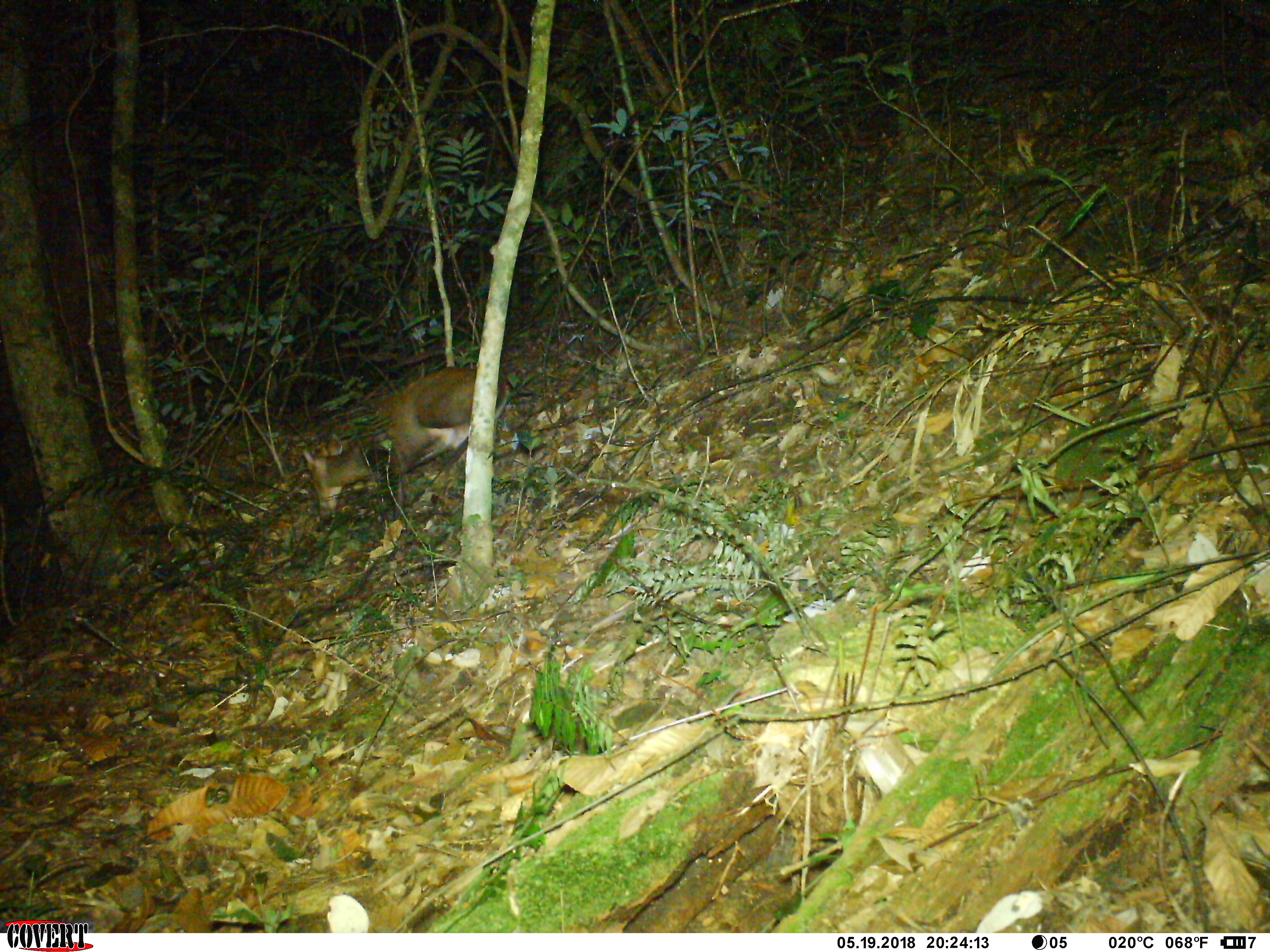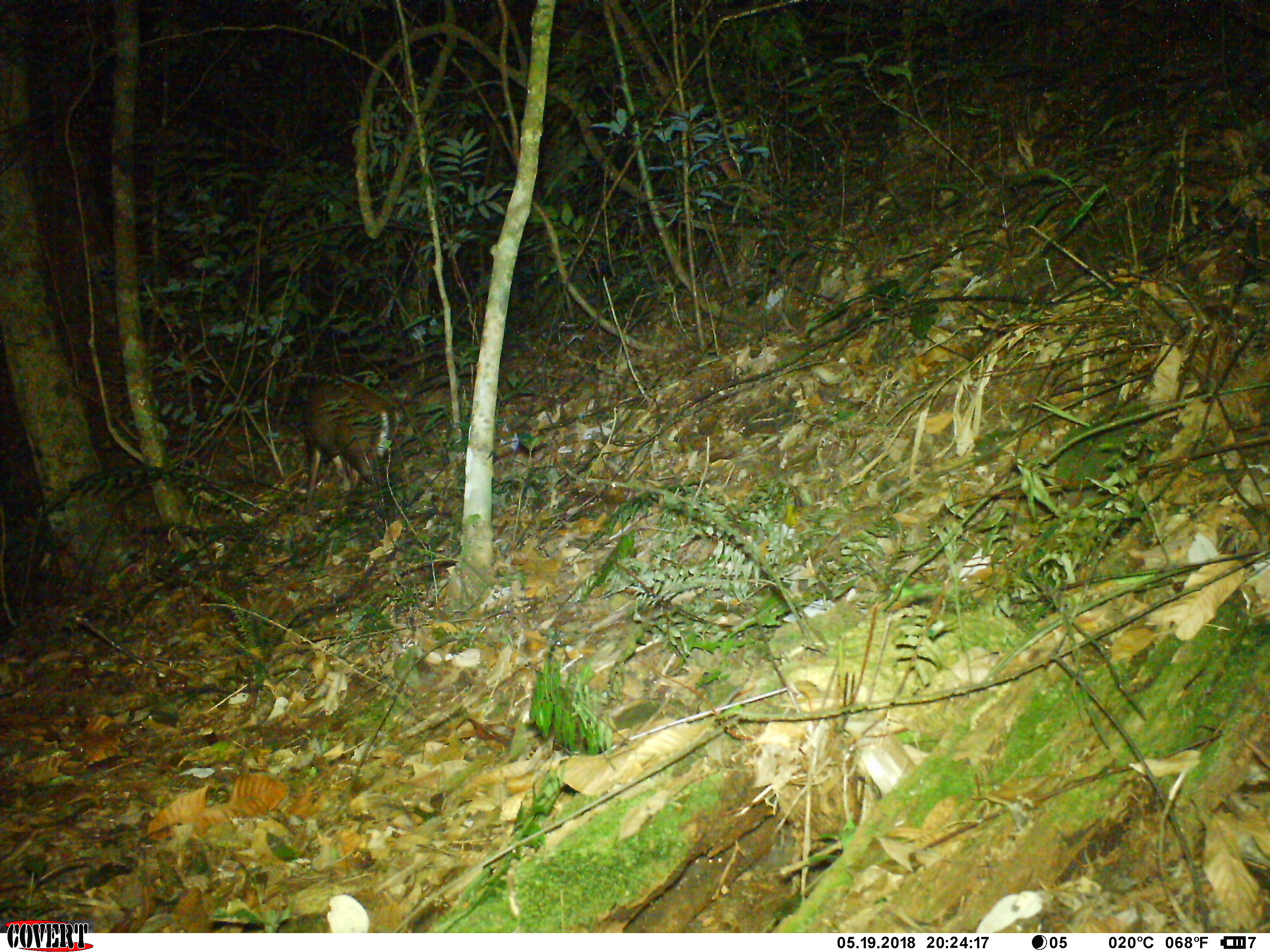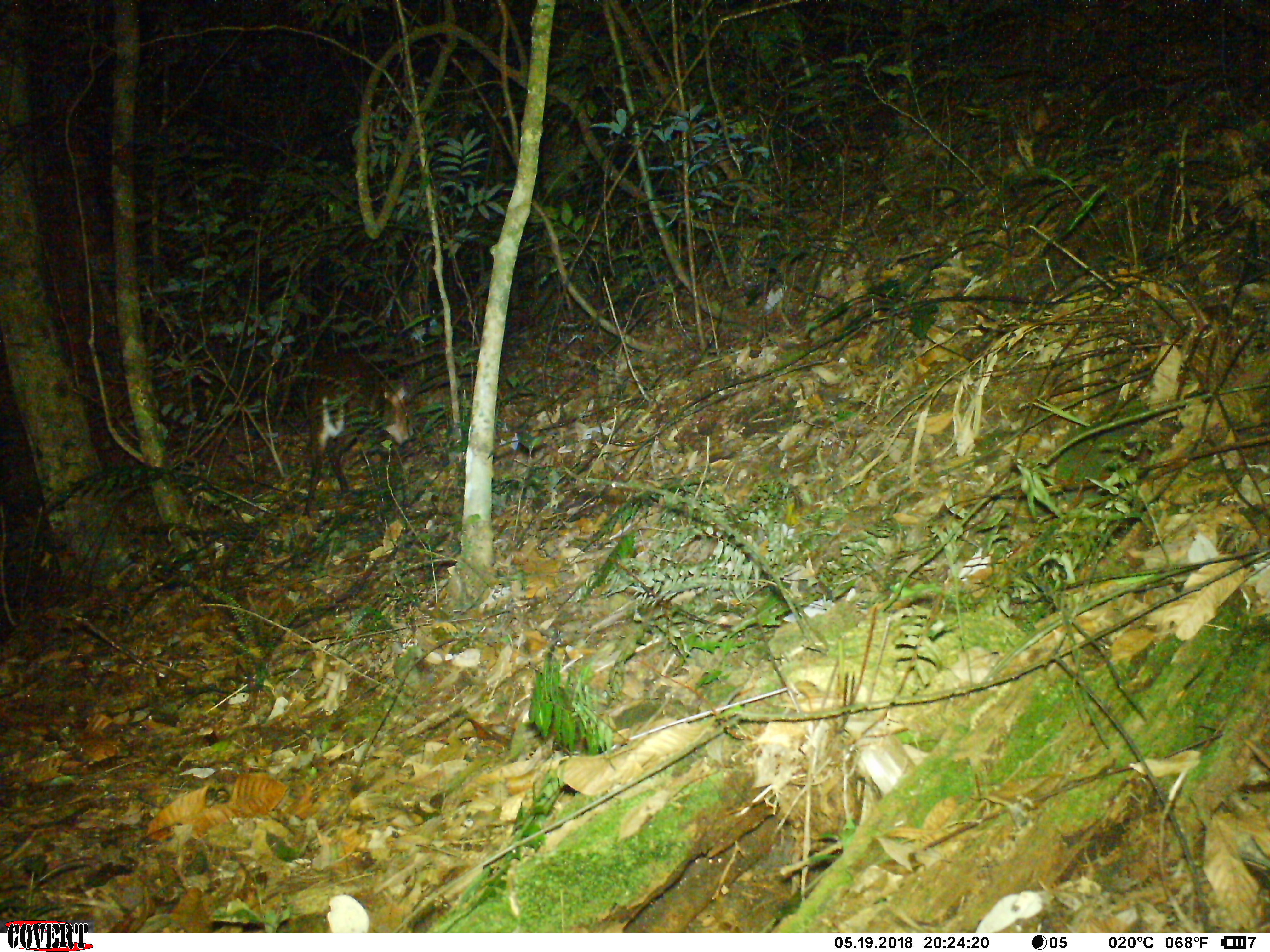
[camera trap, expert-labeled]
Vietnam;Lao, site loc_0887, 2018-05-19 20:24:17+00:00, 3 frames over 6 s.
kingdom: Animalia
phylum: Chordata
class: Mammalia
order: Artiodactyla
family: Cervidae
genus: Muntiacus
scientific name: Muntiacus rooseveltorum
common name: roosevelt's muntjac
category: roosevelts muntjac group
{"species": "roosevelts muntjac group (roosevelt's muntjac) (Muntiacus rooseveltorum)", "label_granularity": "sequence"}